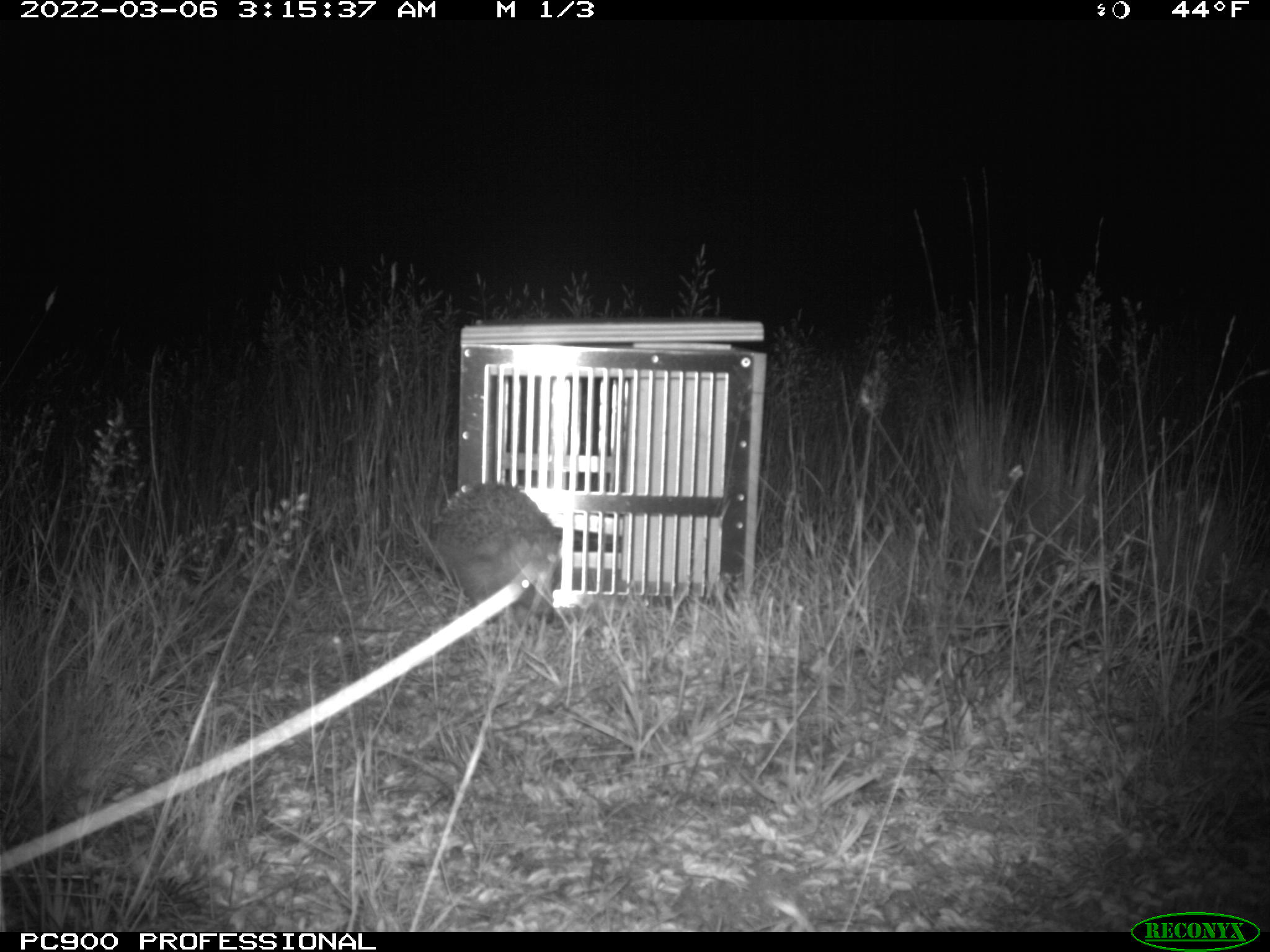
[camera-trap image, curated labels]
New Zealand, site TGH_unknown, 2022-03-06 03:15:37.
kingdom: Animalia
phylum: Chordata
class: Mammalia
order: Eulipotyphla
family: Erinaceidae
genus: Erinaceus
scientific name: Erinaceus europaeus europaeus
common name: european hedgehog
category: hedgehog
Hedgehog (european hedgehog) (Erinaceus europaeus europaeus).